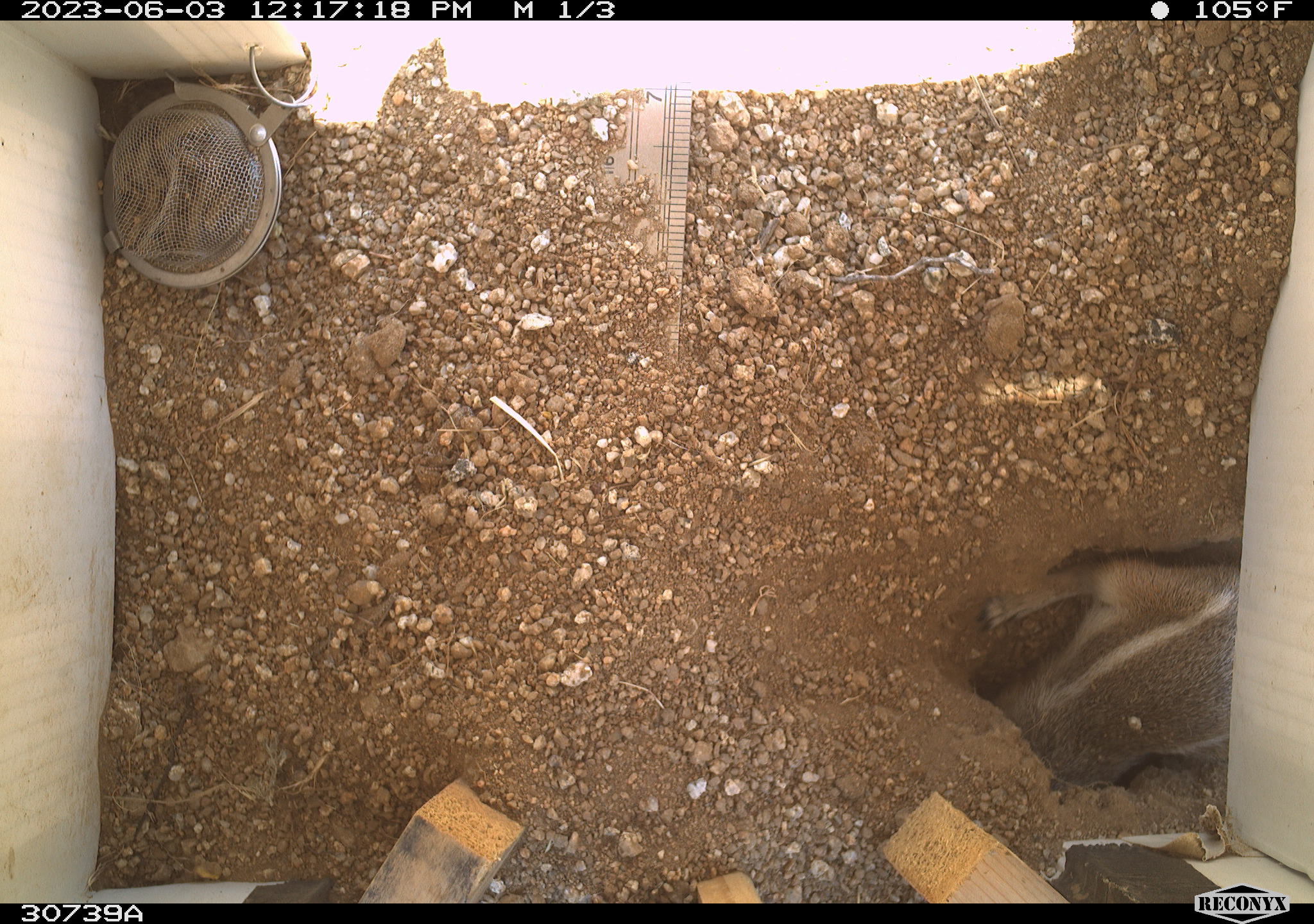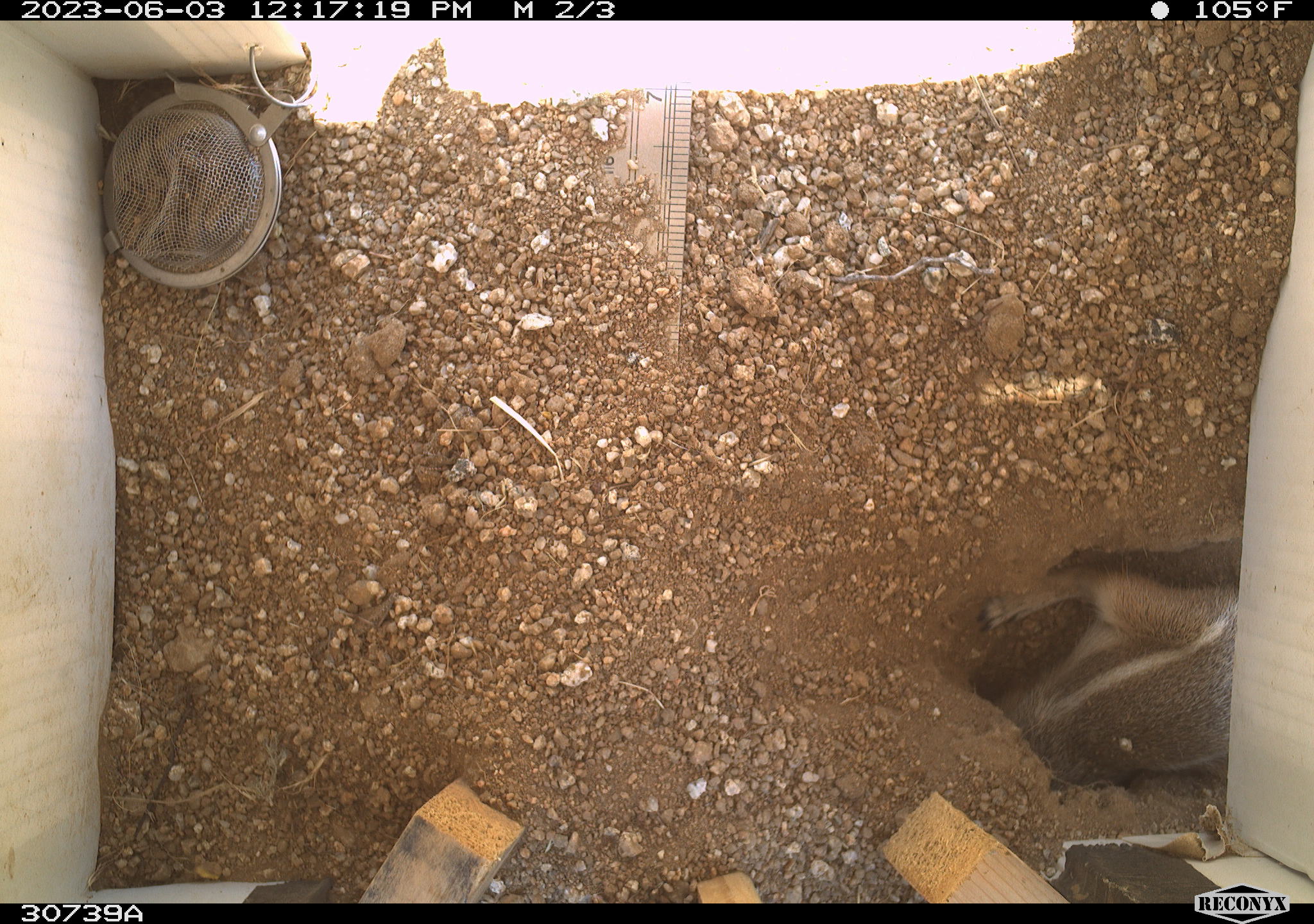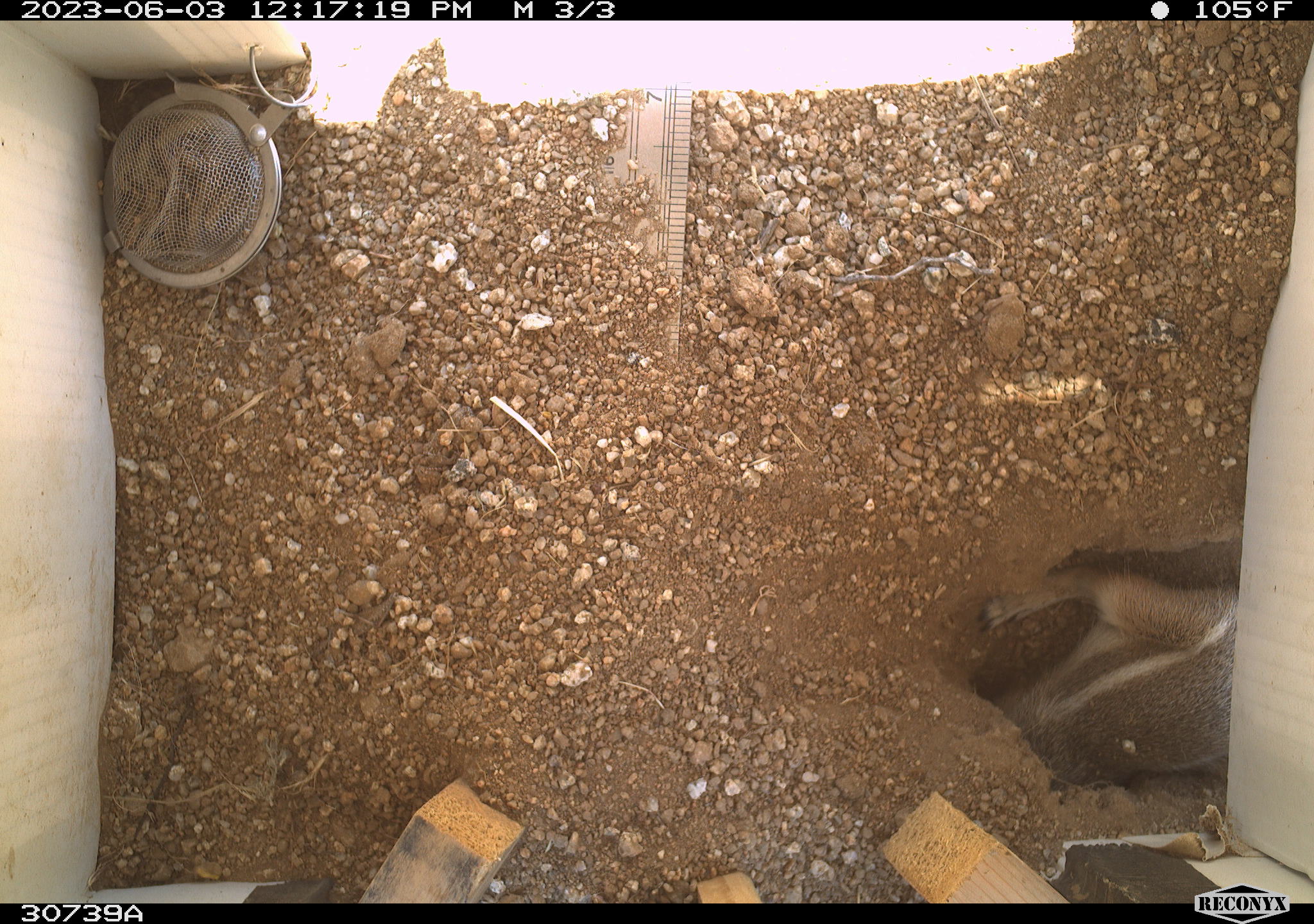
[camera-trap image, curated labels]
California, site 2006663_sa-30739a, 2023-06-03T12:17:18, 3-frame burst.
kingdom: Animalia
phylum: Chordata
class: Mammalia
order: Rodentia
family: Sciuridae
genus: Ammospermophilus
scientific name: Ammospermophilus leucurus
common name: white-tailed antelope squirrel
White-tailed antelope squirrel (Ammospermophilus leucurus).